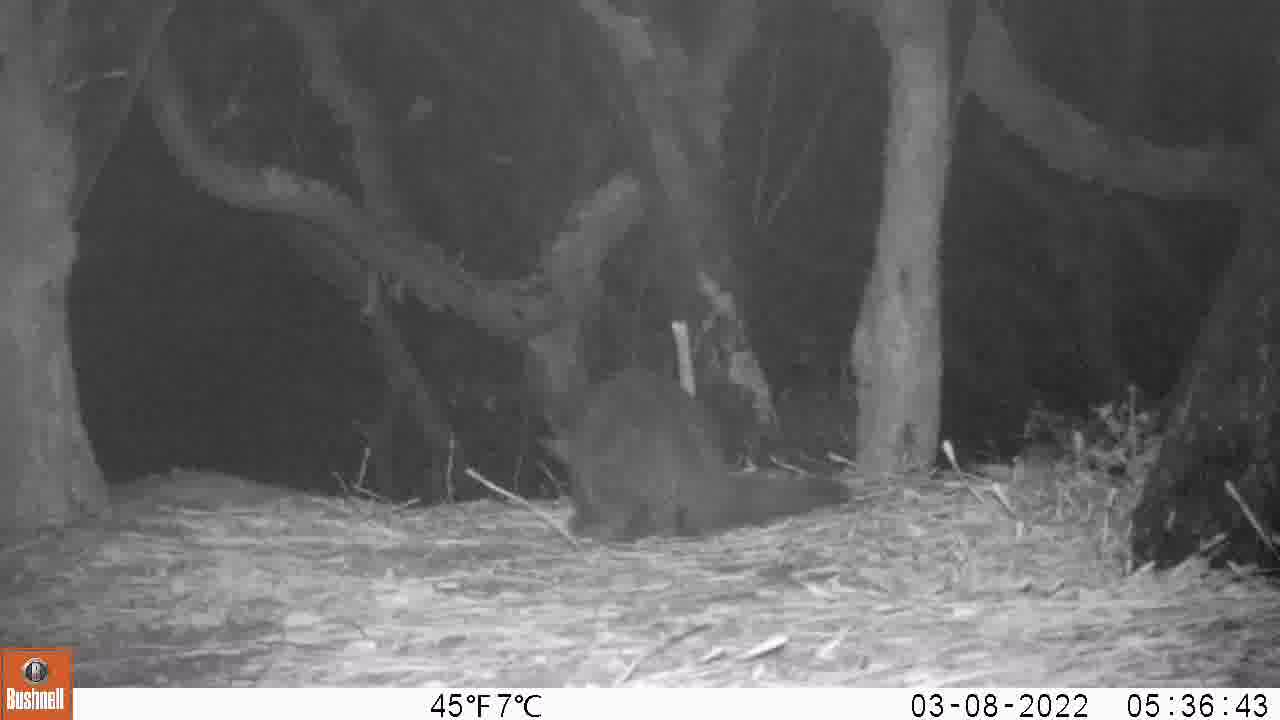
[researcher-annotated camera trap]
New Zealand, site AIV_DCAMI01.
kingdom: Animalia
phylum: Chordata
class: Mammalia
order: Carnivora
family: Felidae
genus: Felis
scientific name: Felis catus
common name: domestic cat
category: cat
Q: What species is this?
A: Cat (domestic cat) (Felis catus).